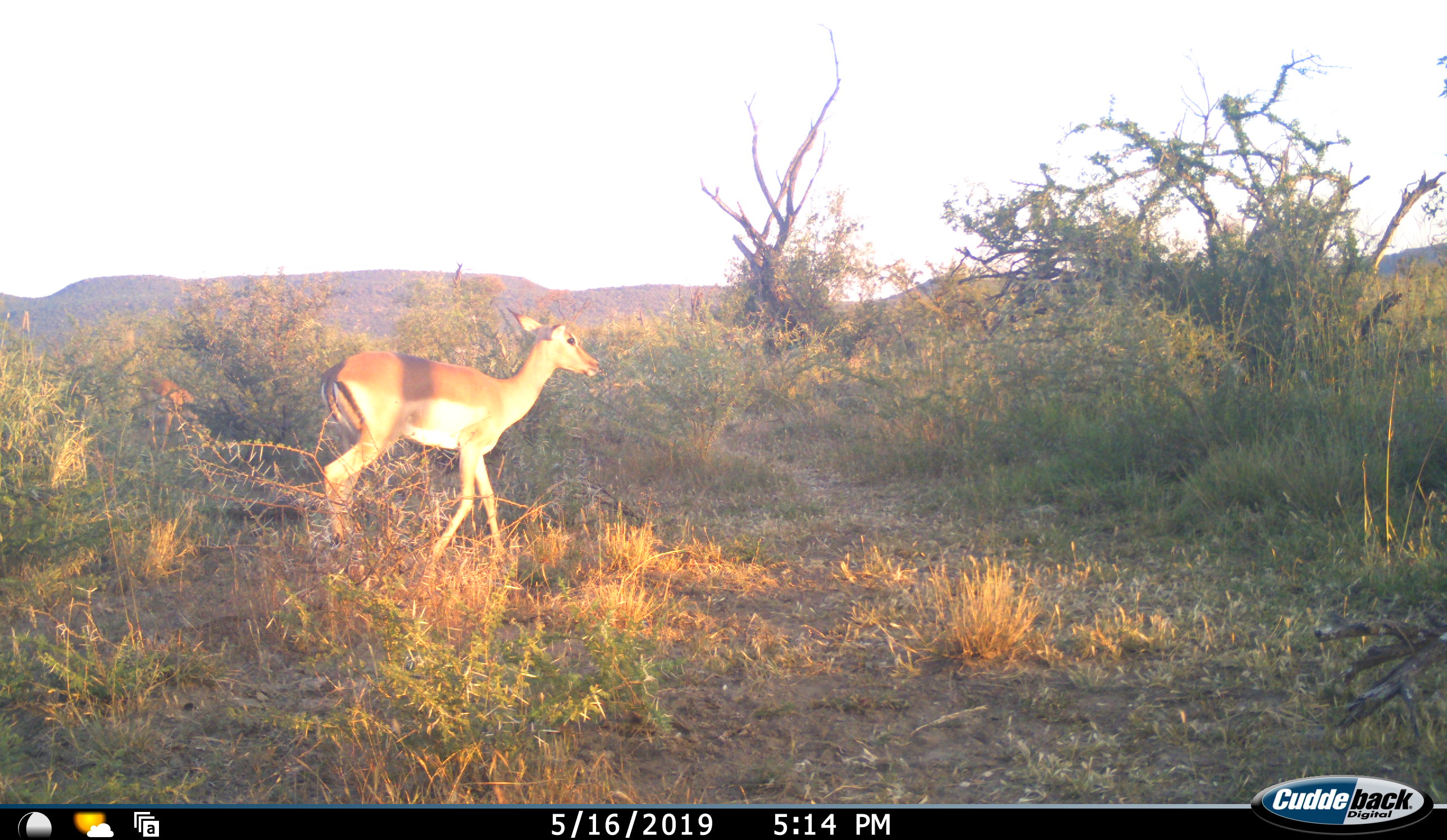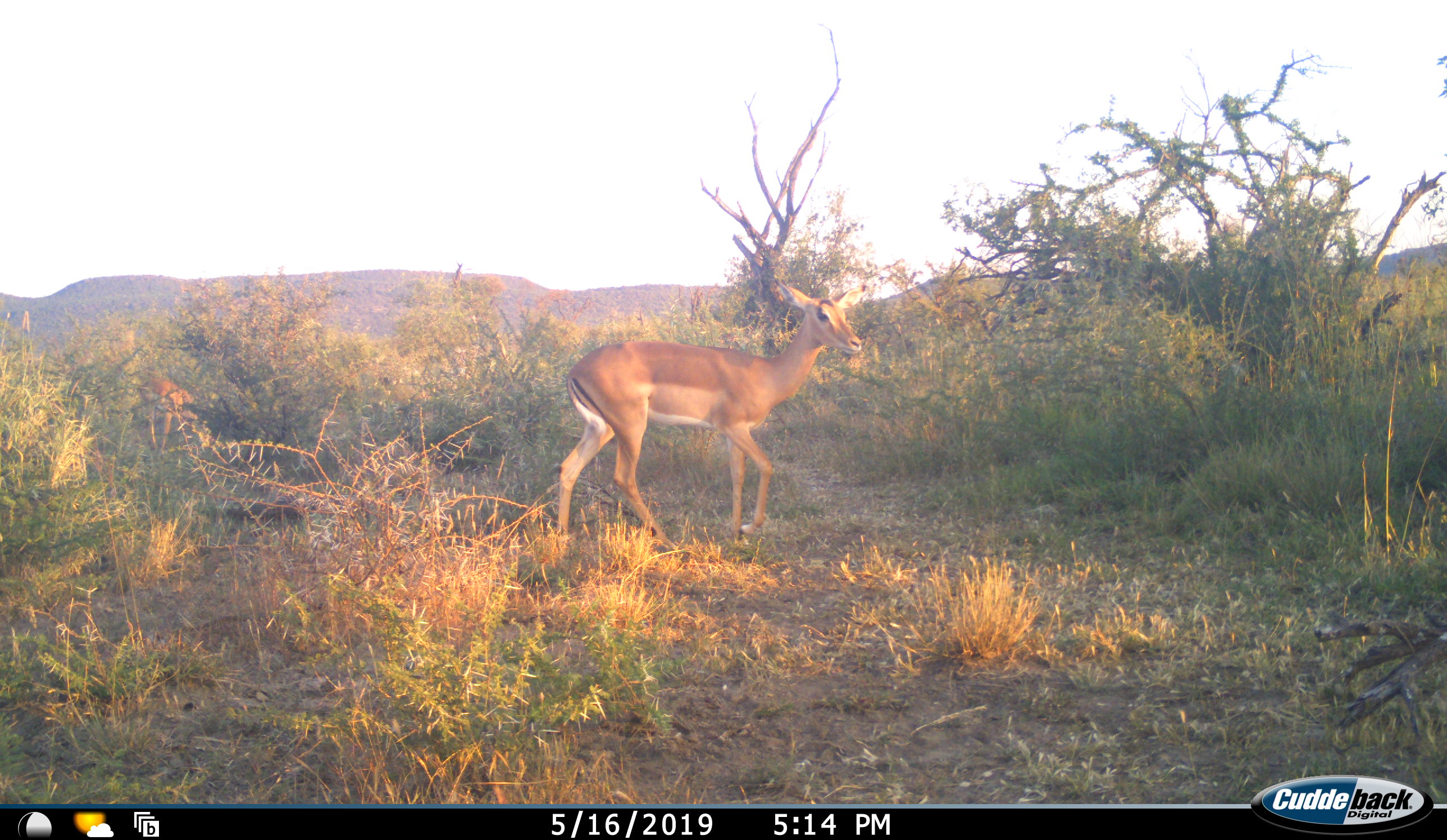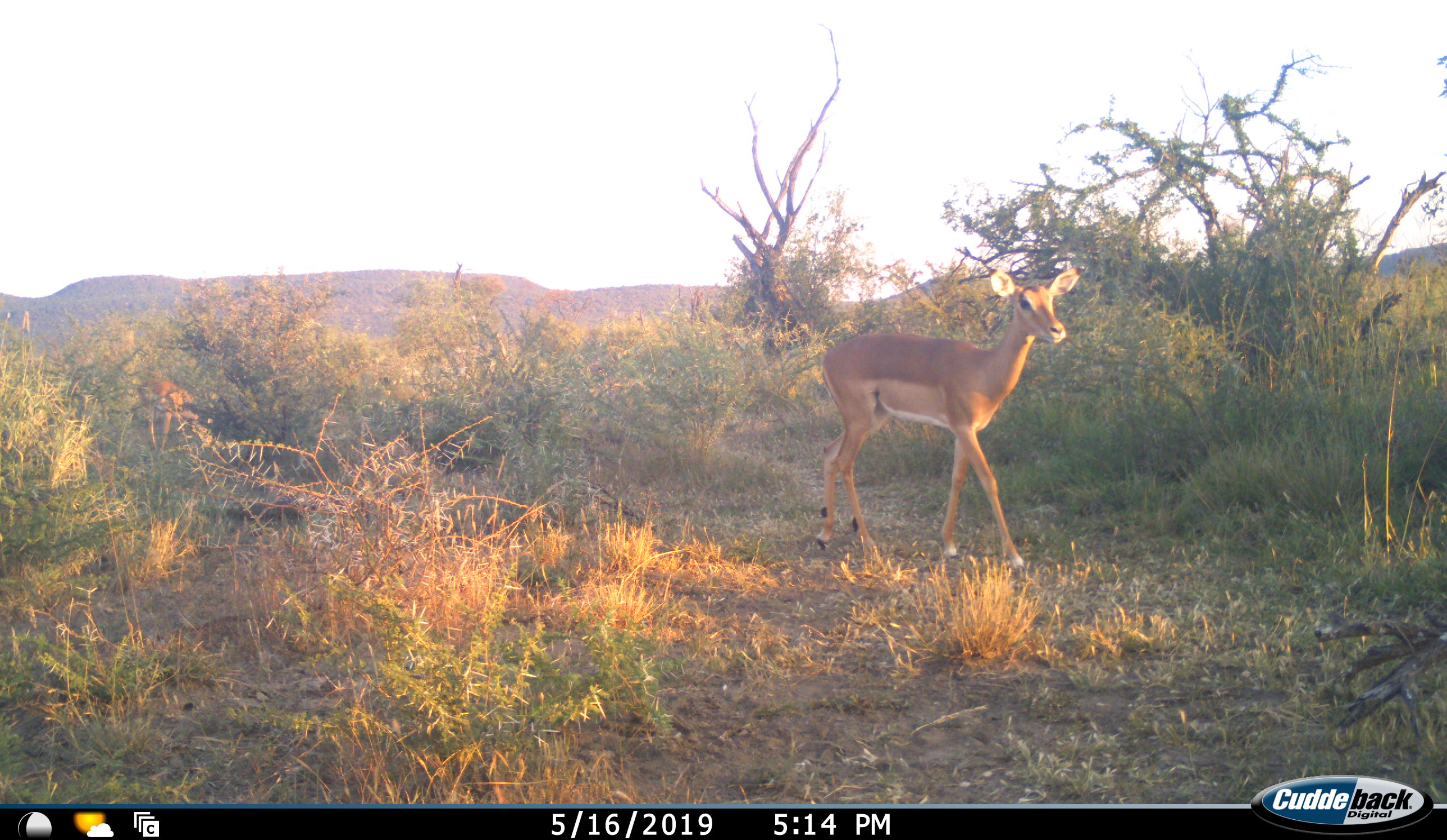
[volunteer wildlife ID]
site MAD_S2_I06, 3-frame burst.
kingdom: Animalia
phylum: Chordata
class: Mammalia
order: Artiodactyla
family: Bovidae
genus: Aepyceros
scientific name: Aepyceros melampus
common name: impala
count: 1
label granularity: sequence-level